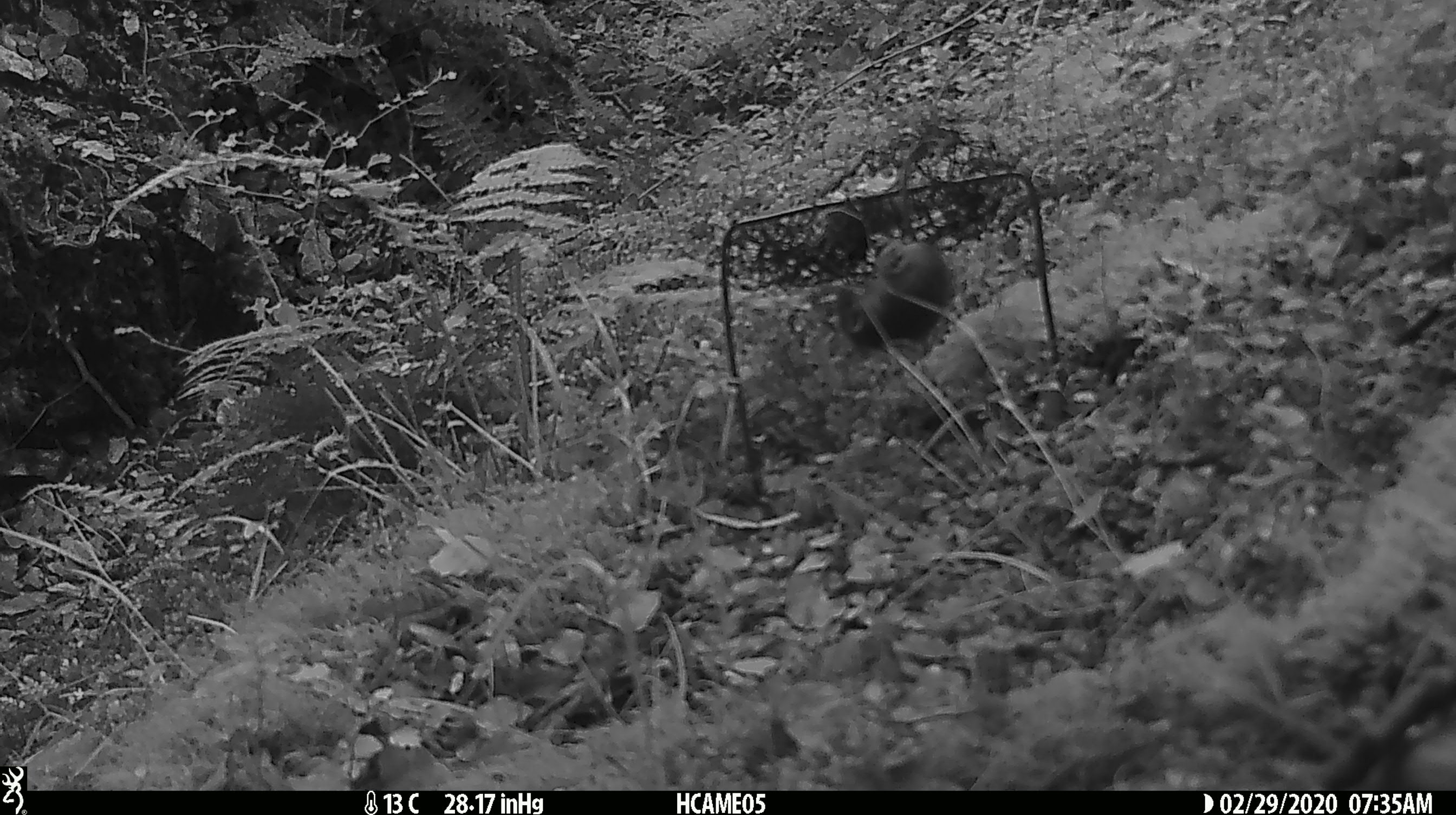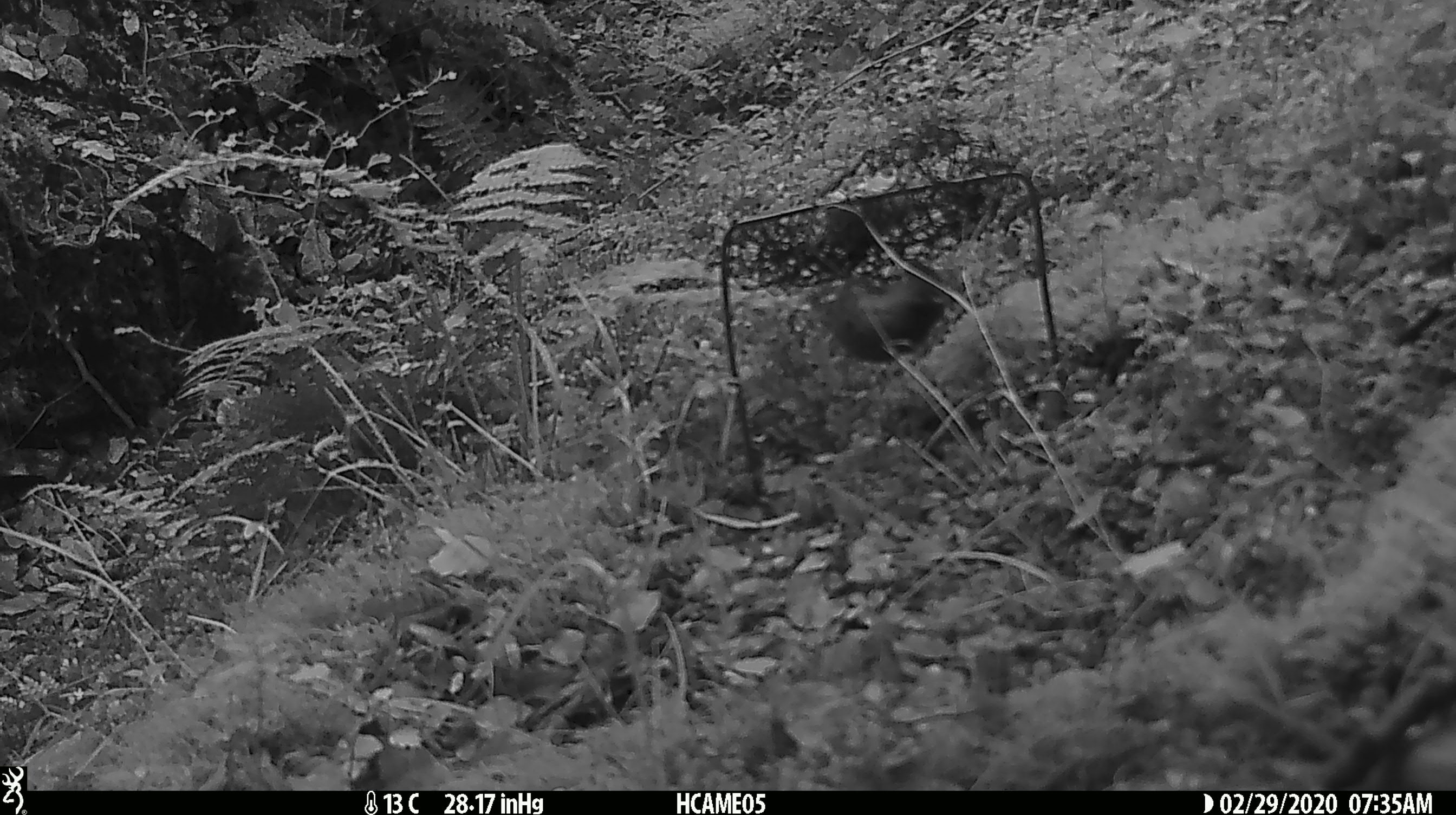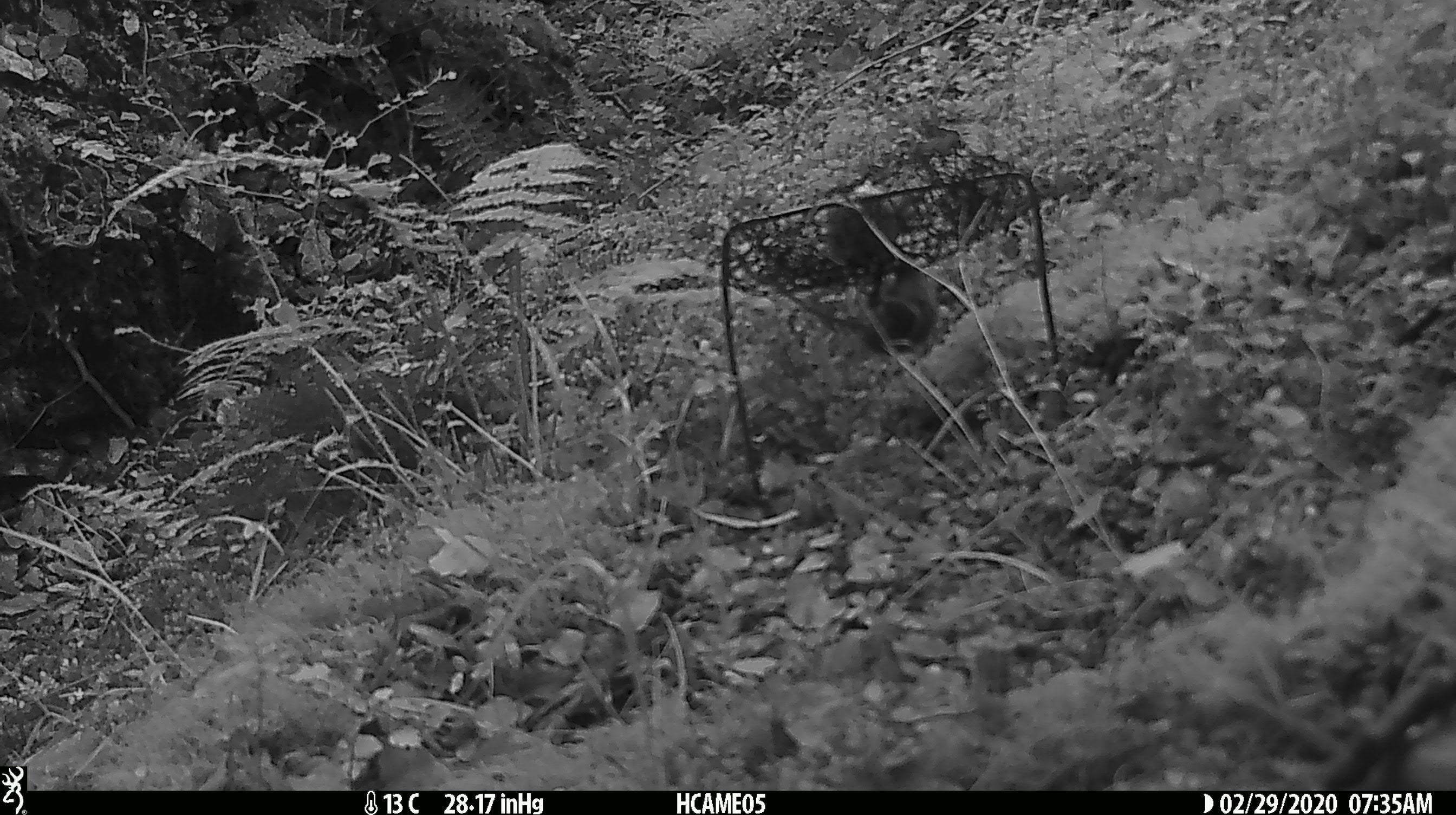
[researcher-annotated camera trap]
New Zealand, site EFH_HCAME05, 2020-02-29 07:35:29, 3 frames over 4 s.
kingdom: Animalia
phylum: Chordata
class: Mammalia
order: Rodentia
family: Muridae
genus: Mus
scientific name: Mus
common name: mouse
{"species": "mouse (Mus)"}